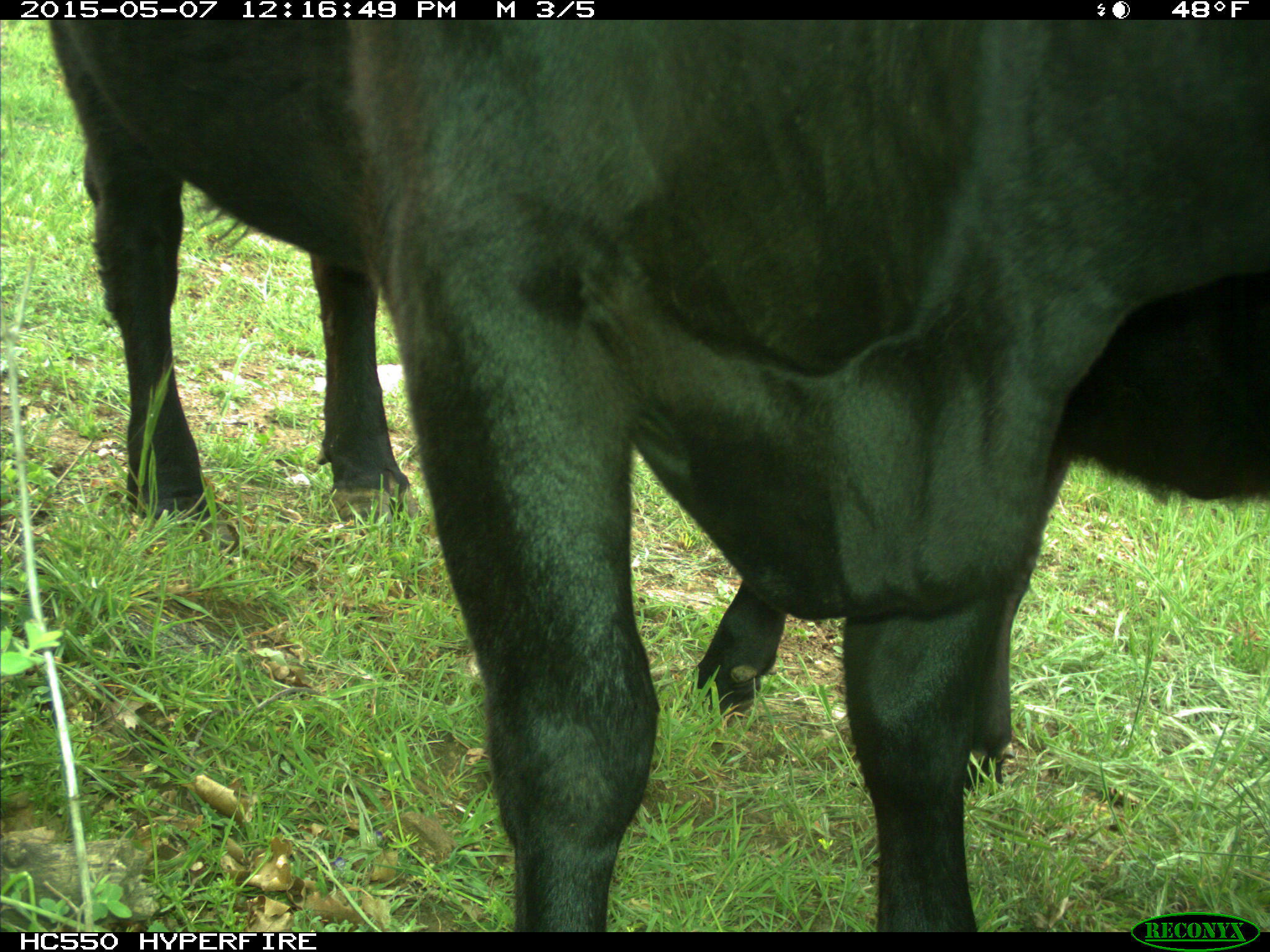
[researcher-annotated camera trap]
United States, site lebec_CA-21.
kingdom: Animalia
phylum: Chordata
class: Mammalia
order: Artiodactyla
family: Bovidae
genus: Bos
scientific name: Bos taurus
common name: domestic cow